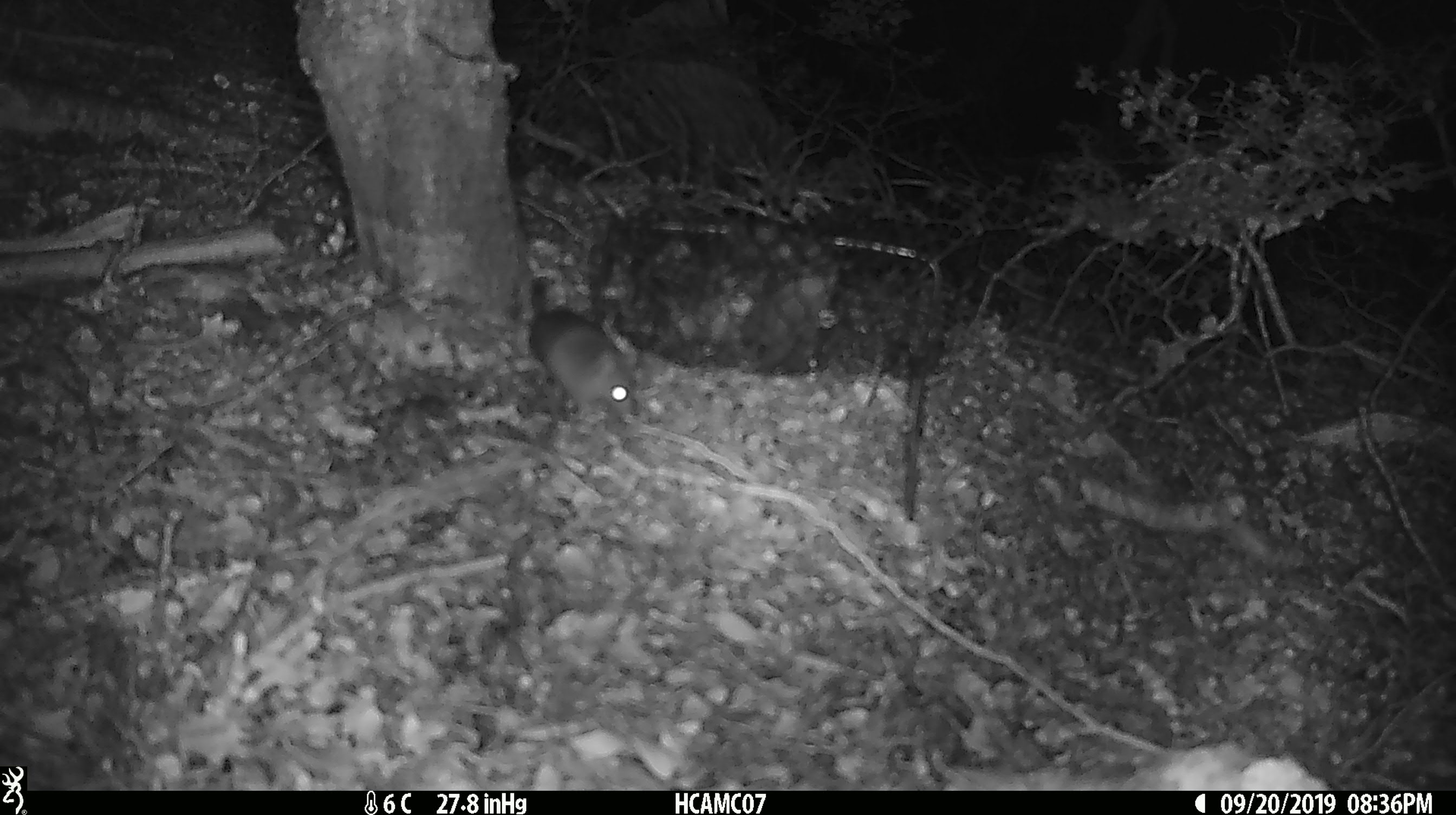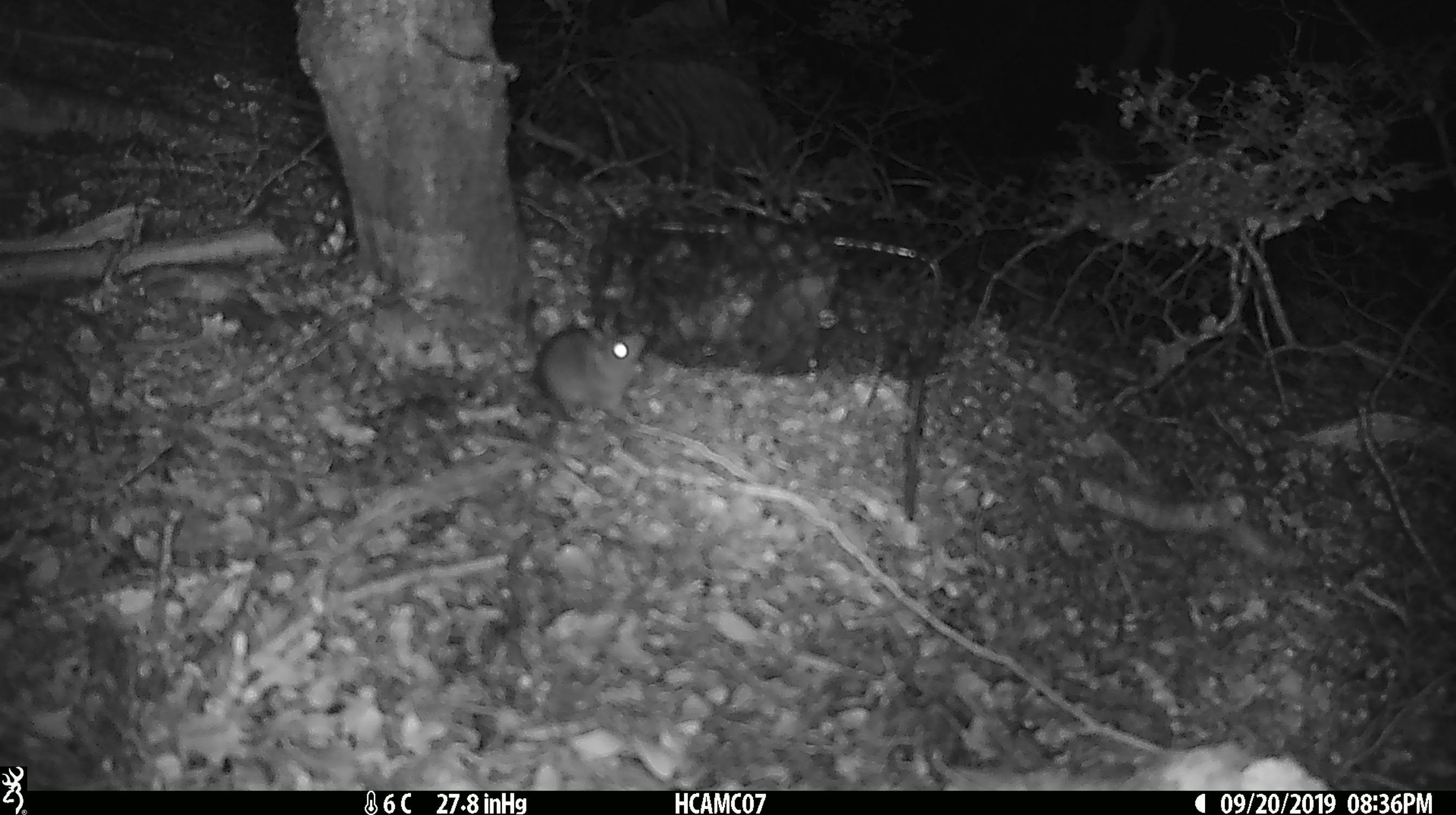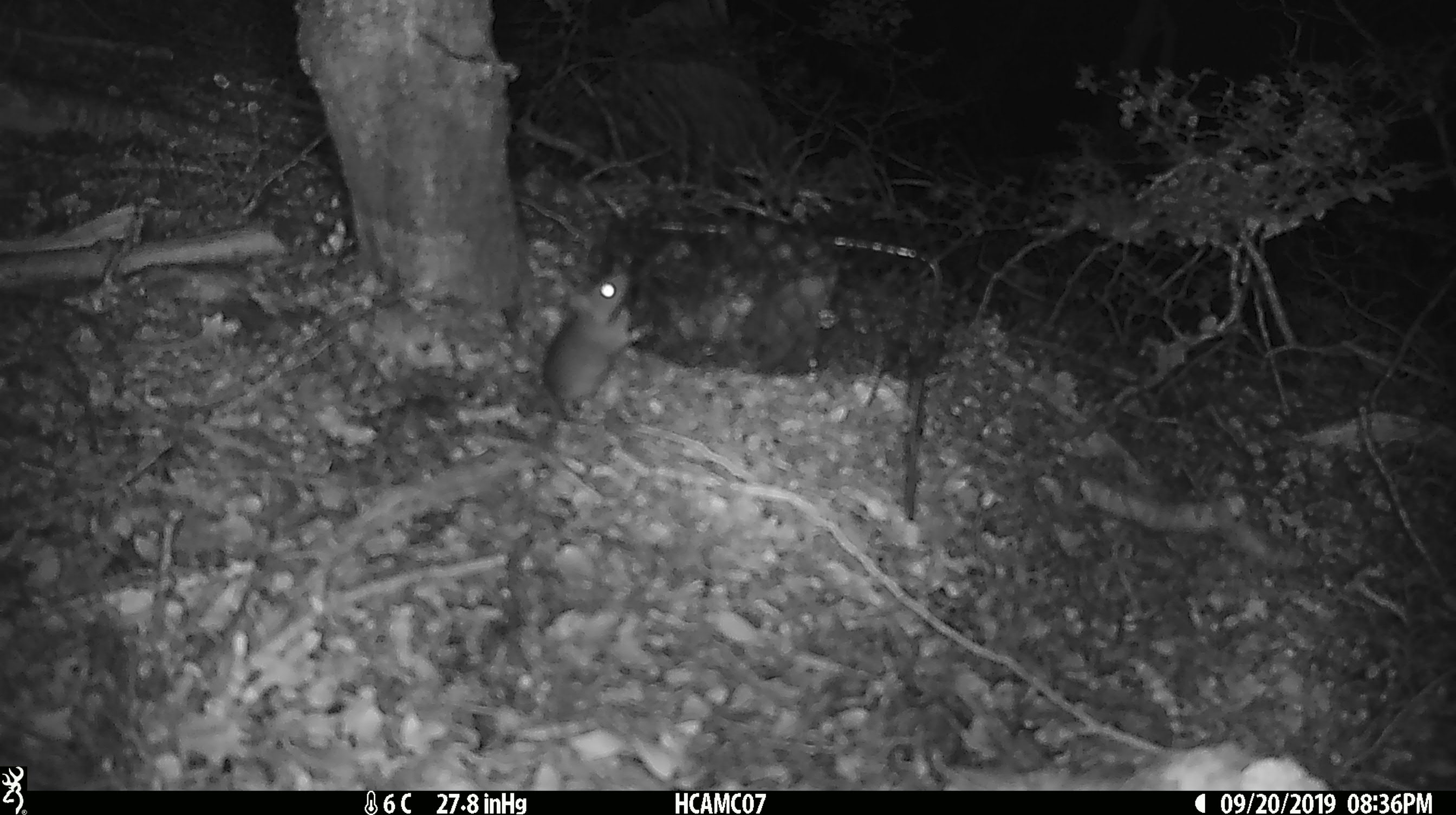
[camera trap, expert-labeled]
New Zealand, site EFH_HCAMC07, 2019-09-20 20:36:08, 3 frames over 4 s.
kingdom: Animalia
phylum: Chordata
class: Mammalia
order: Rodentia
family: Muridae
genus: Mus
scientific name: Mus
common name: mouse